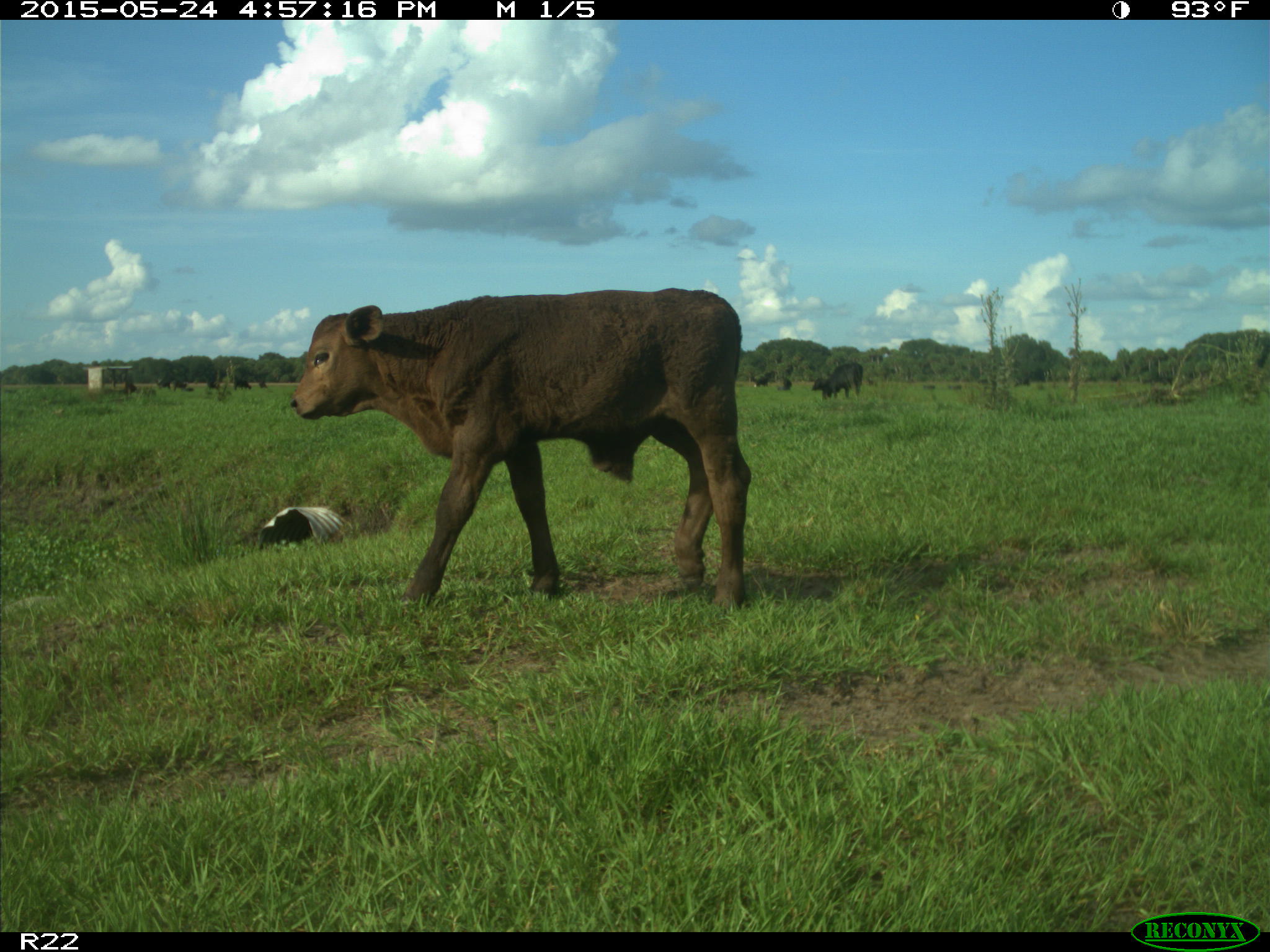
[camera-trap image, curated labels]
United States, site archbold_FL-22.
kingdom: Animalia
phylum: Chordata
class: Mammalia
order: Artiodactyla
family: Bovidae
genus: Bos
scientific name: Bos taurus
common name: domestic cow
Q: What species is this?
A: Bos taurus (domestic cow).